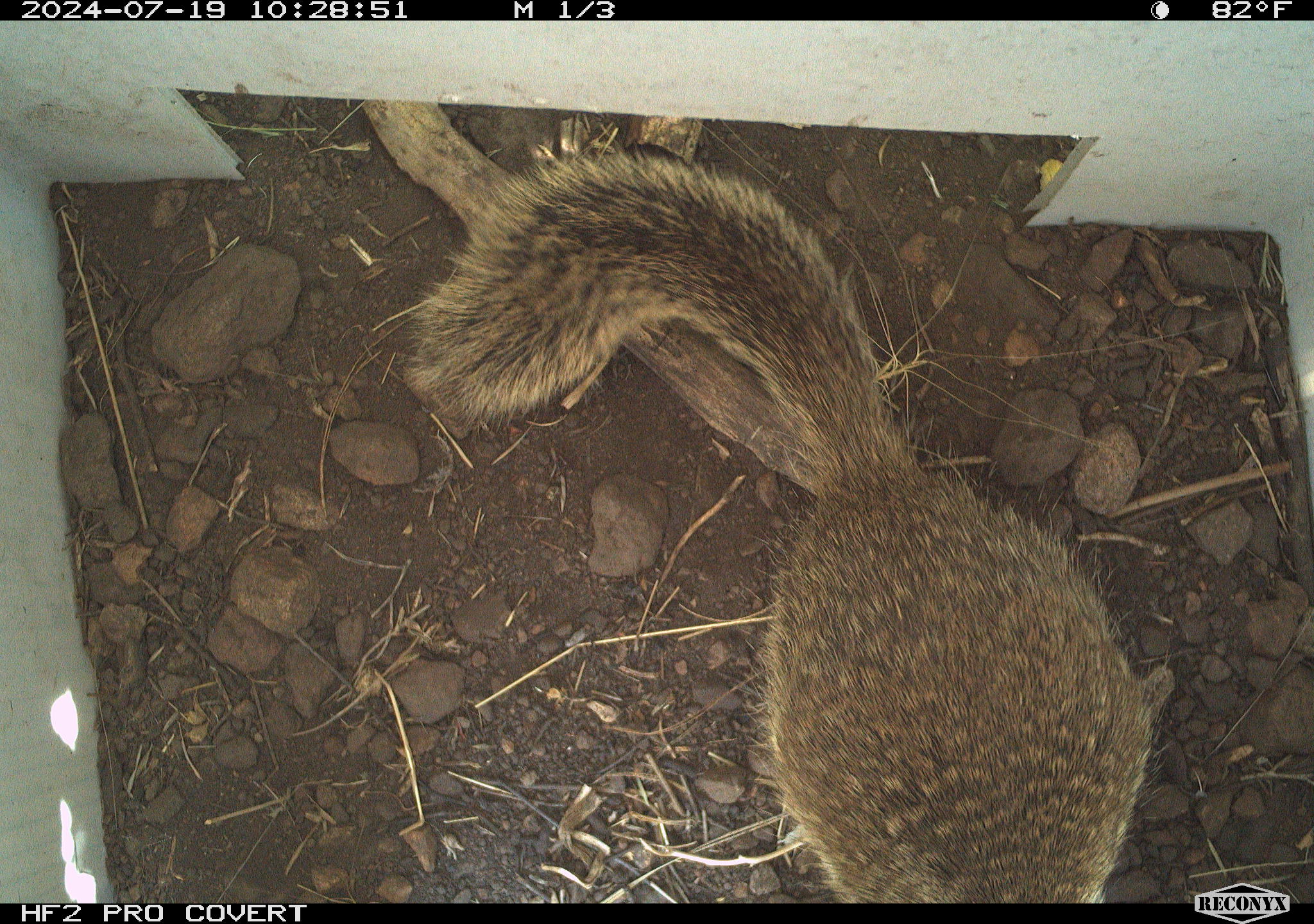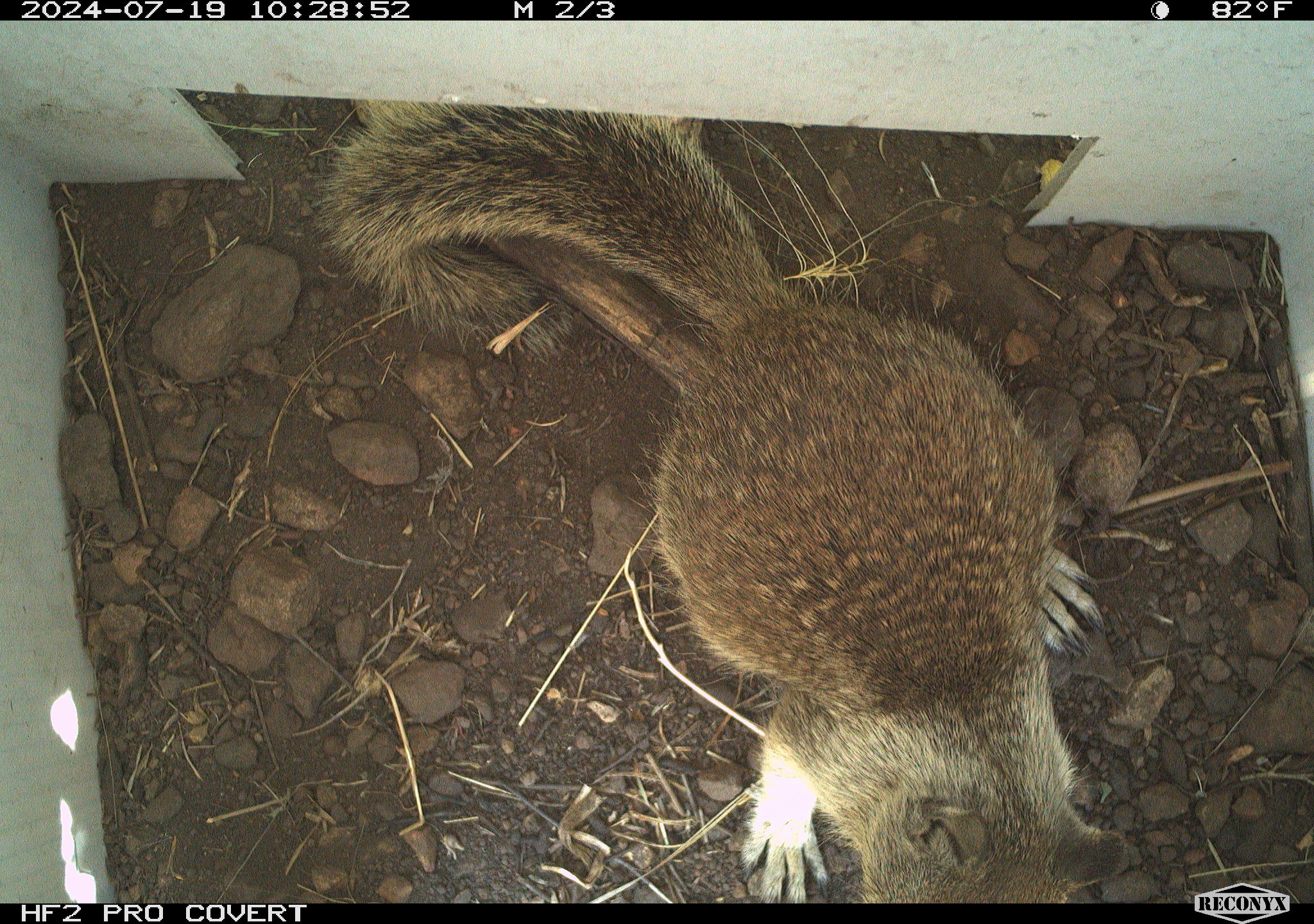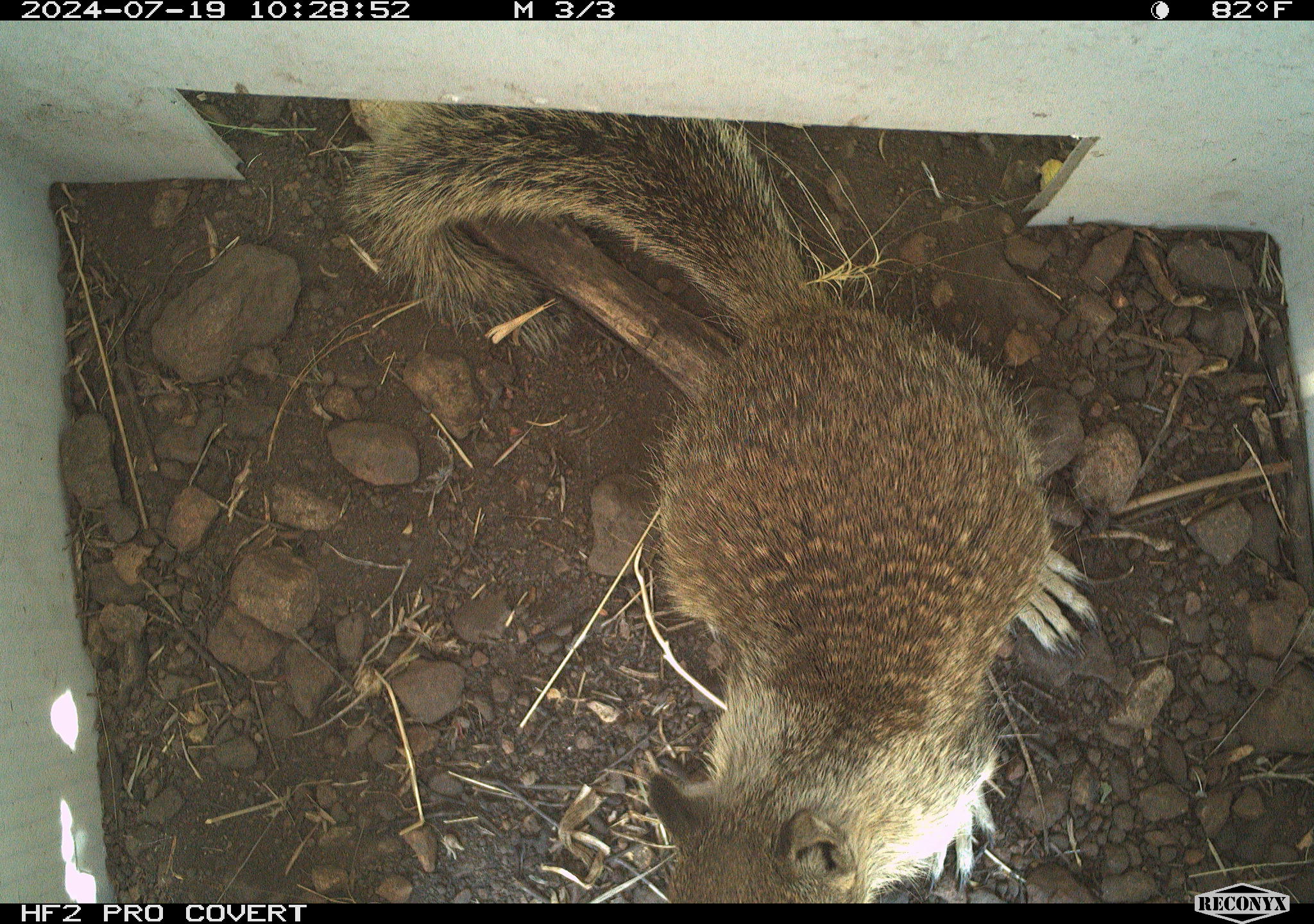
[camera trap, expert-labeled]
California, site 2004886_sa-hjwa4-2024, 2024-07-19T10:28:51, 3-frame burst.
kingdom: Animalia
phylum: Chordata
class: Mammalia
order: Rodentia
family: Sciuridae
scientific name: Sciuridae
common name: squirrels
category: sciuridae family